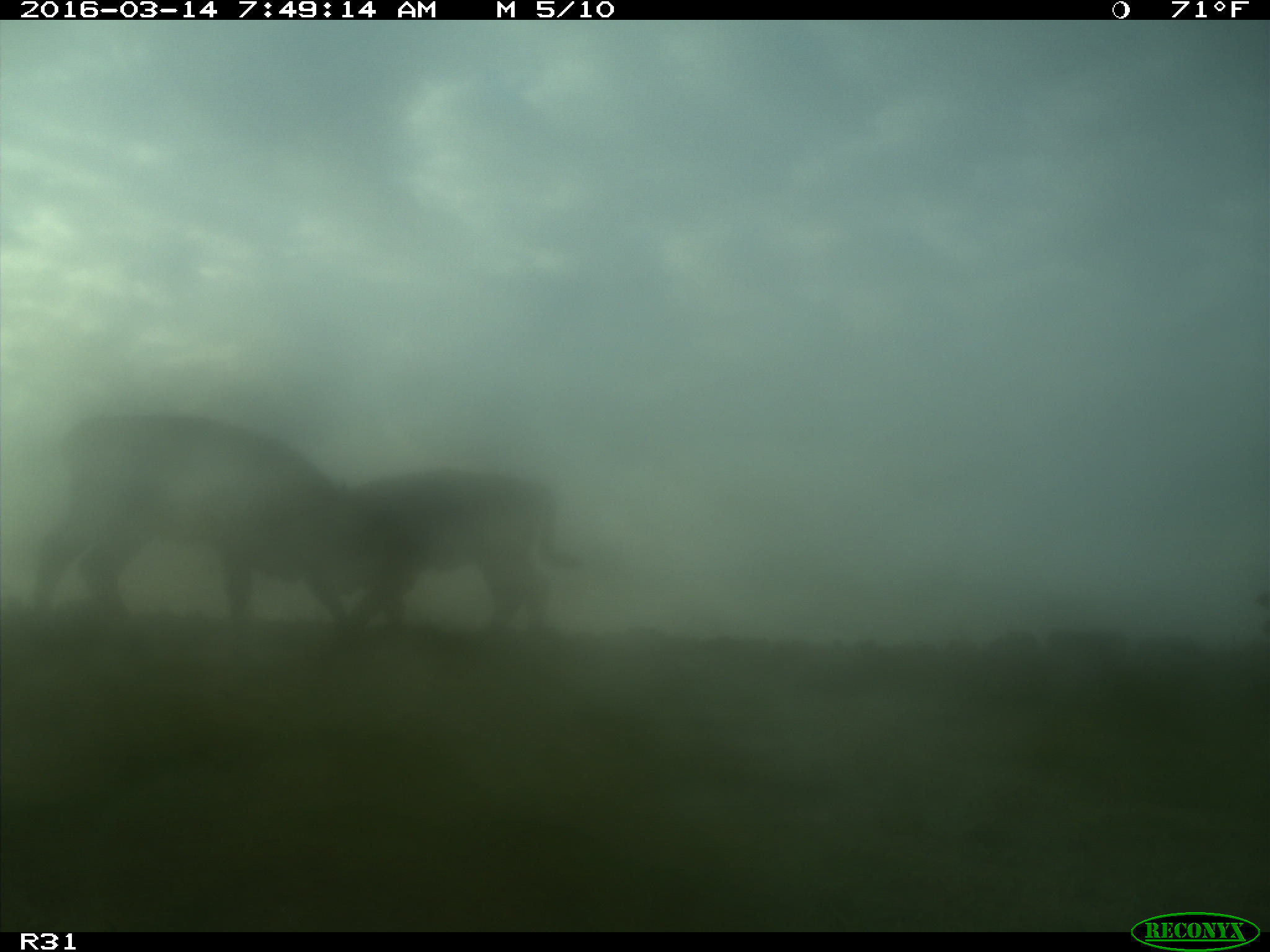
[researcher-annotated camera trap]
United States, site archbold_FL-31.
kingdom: Animalia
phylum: Chordata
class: Mammalia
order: Artiodactyla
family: Bovidae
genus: Bos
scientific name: Bos taurus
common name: domestic cow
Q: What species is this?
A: Bos taurus (domestic cow).